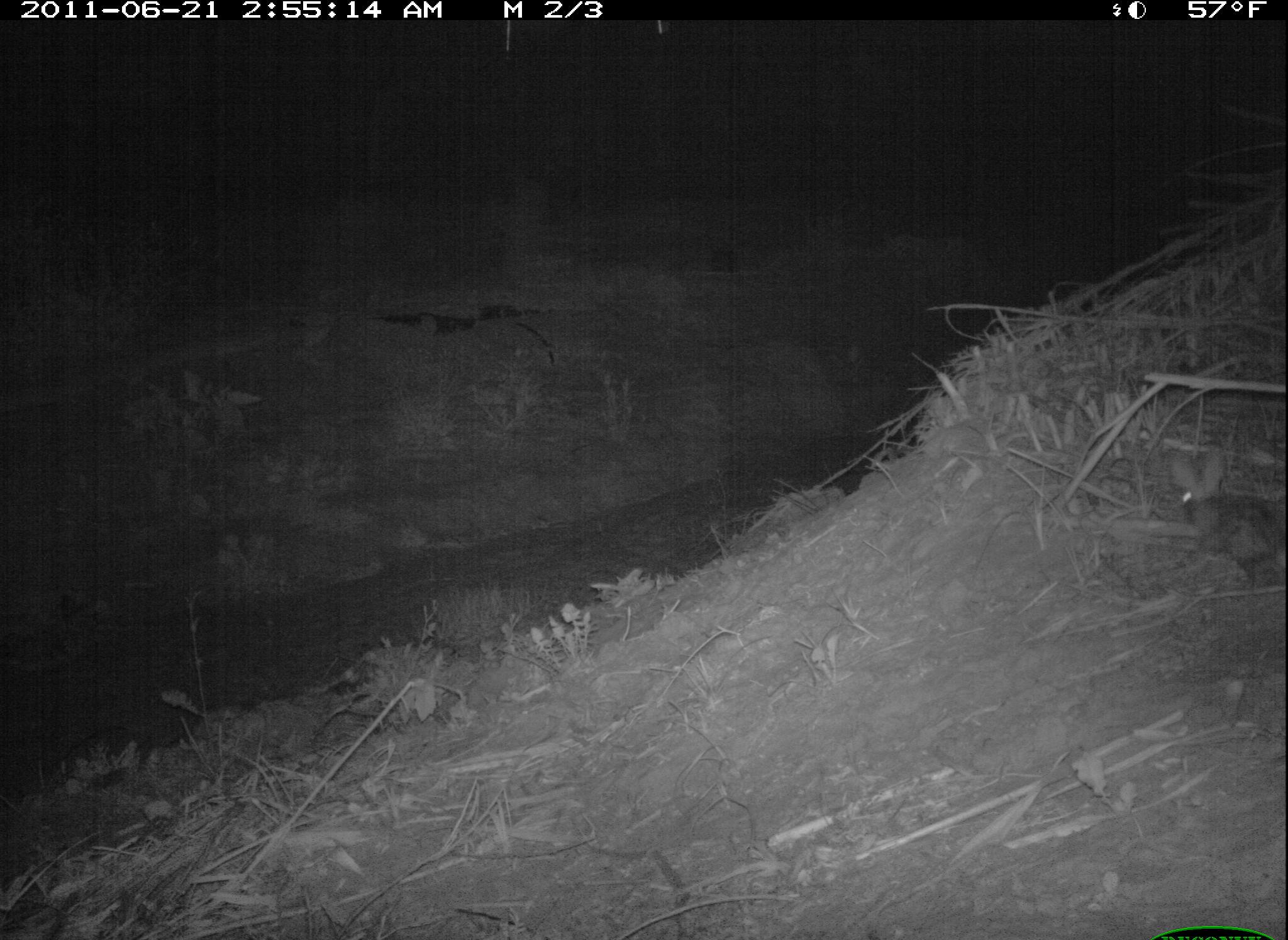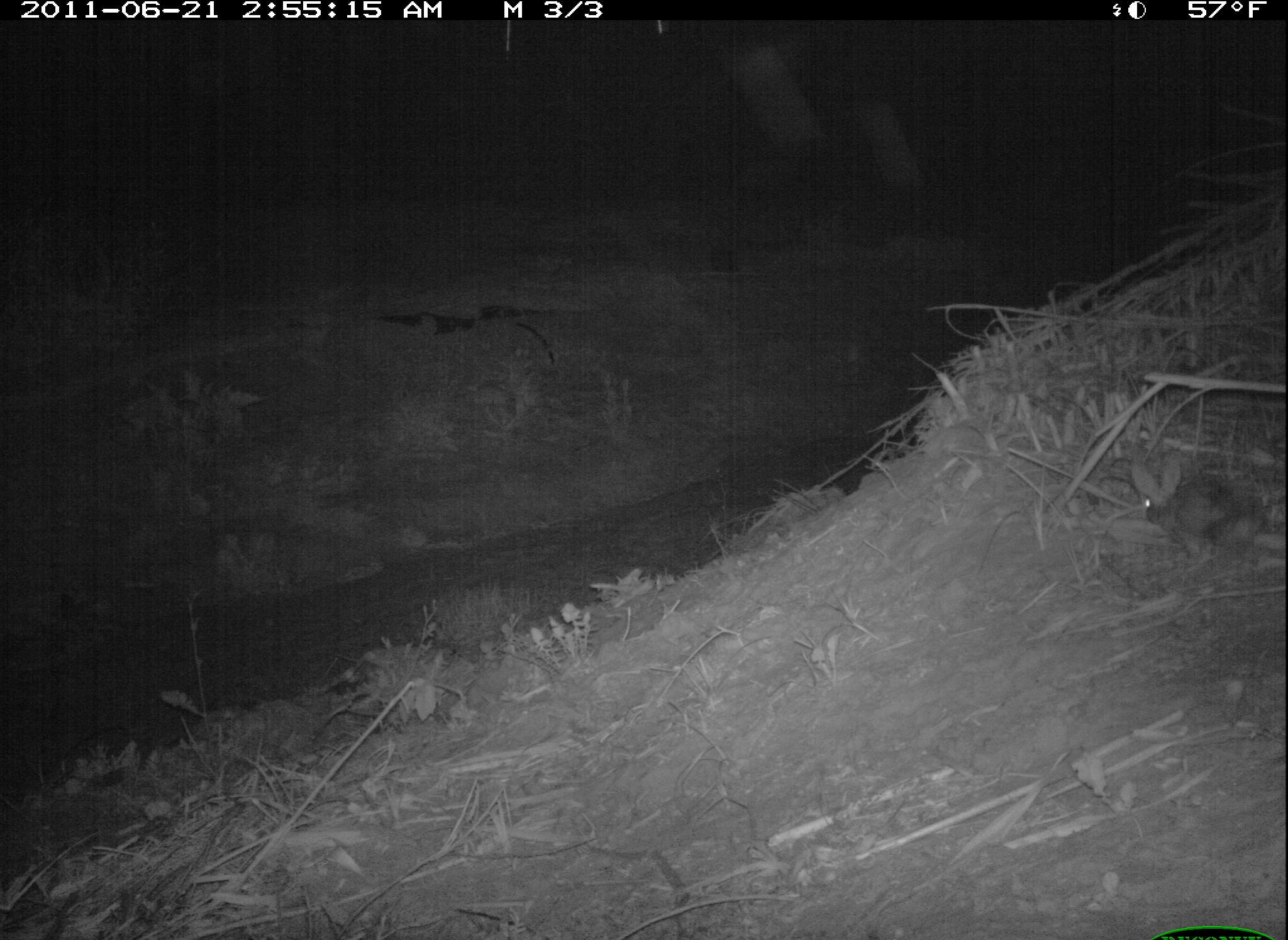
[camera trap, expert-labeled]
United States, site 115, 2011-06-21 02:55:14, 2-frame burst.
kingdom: Animalia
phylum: Chordata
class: Mammalia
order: Lagomorpha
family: Leporidae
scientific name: Leporidae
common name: rabbits and hares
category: rabbit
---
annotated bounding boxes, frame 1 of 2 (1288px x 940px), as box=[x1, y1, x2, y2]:
rabbit: box=[1151, 424, 1286, 607]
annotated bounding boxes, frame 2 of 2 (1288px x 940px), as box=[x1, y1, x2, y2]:
rabbit: box=[1121, 440, 1286, 577]